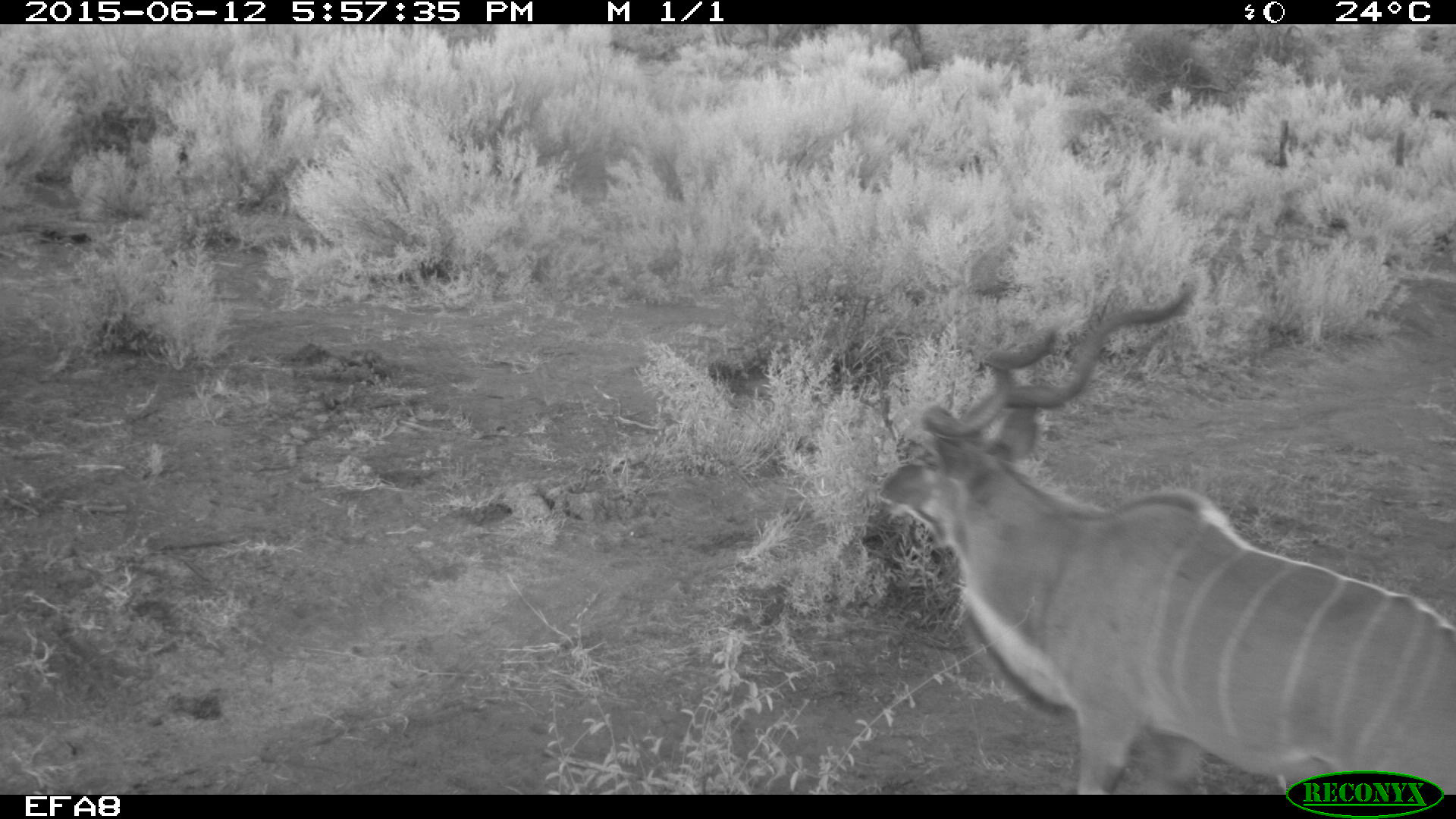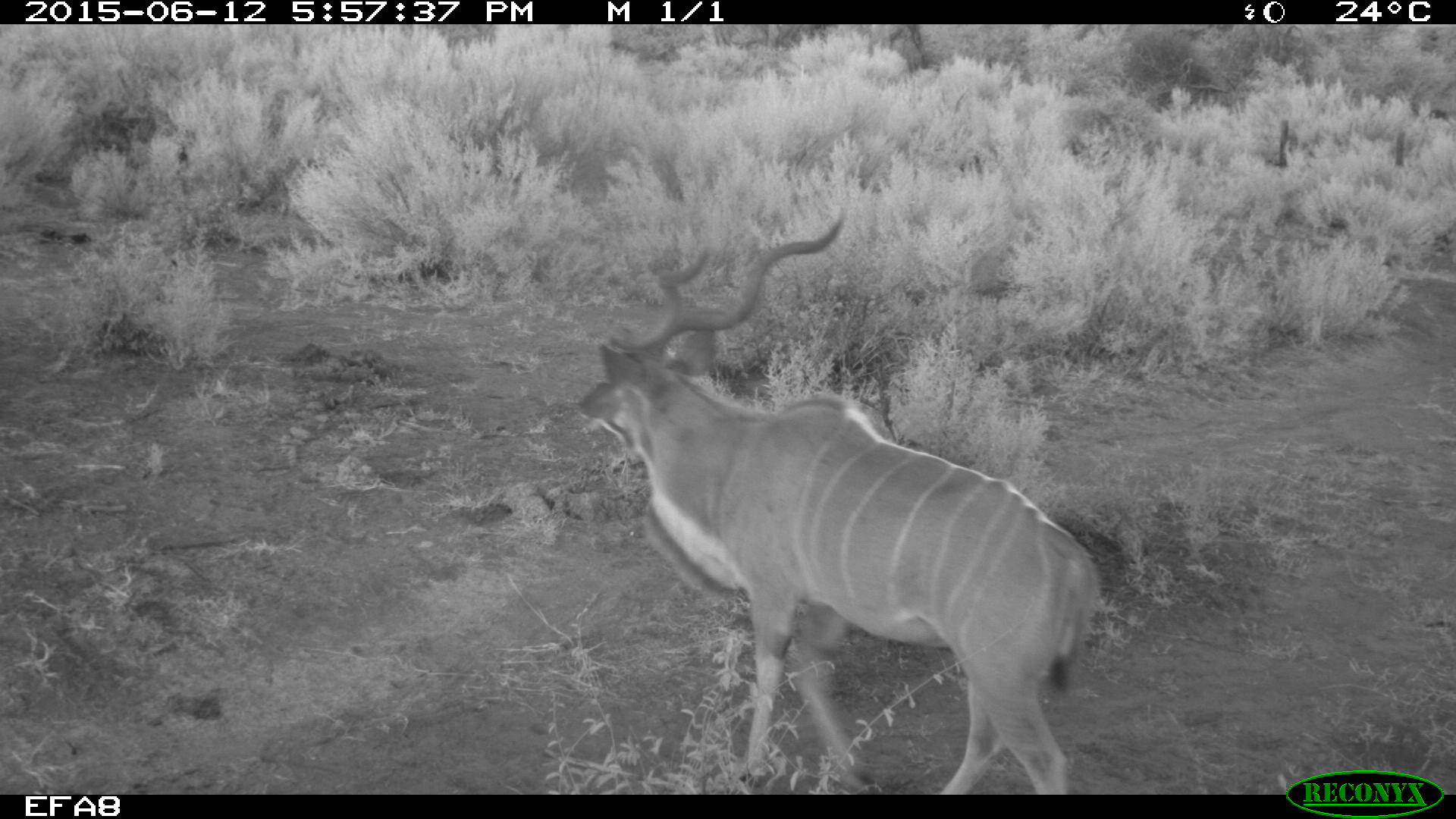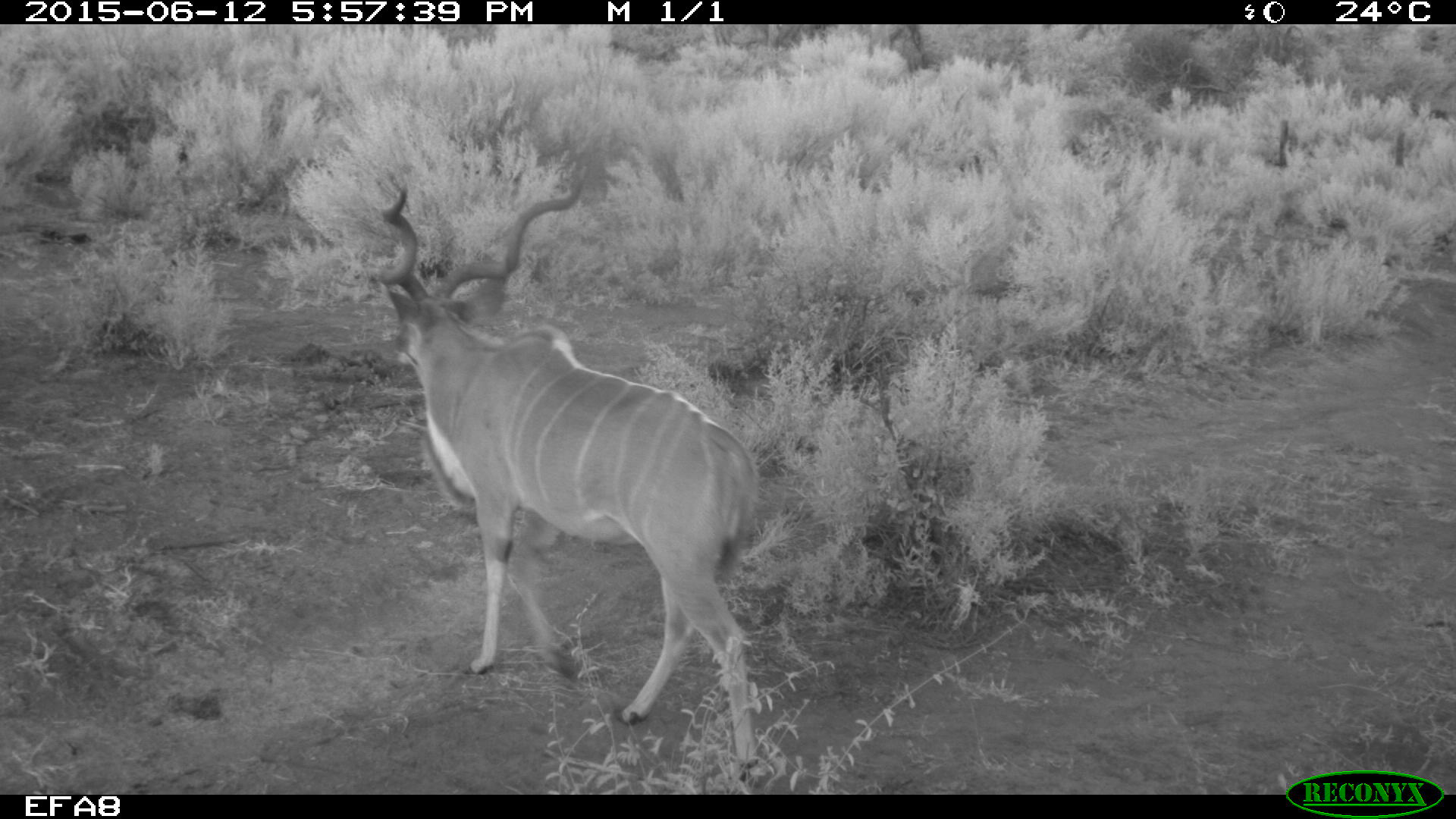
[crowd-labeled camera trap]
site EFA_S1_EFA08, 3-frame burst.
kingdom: Animalia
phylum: Chordata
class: Mammalia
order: Artiodactyla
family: Bovidae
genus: Aepyceros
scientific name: Aepyceros melampus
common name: impala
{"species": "impala (Aepyceros melampus)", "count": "1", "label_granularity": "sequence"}